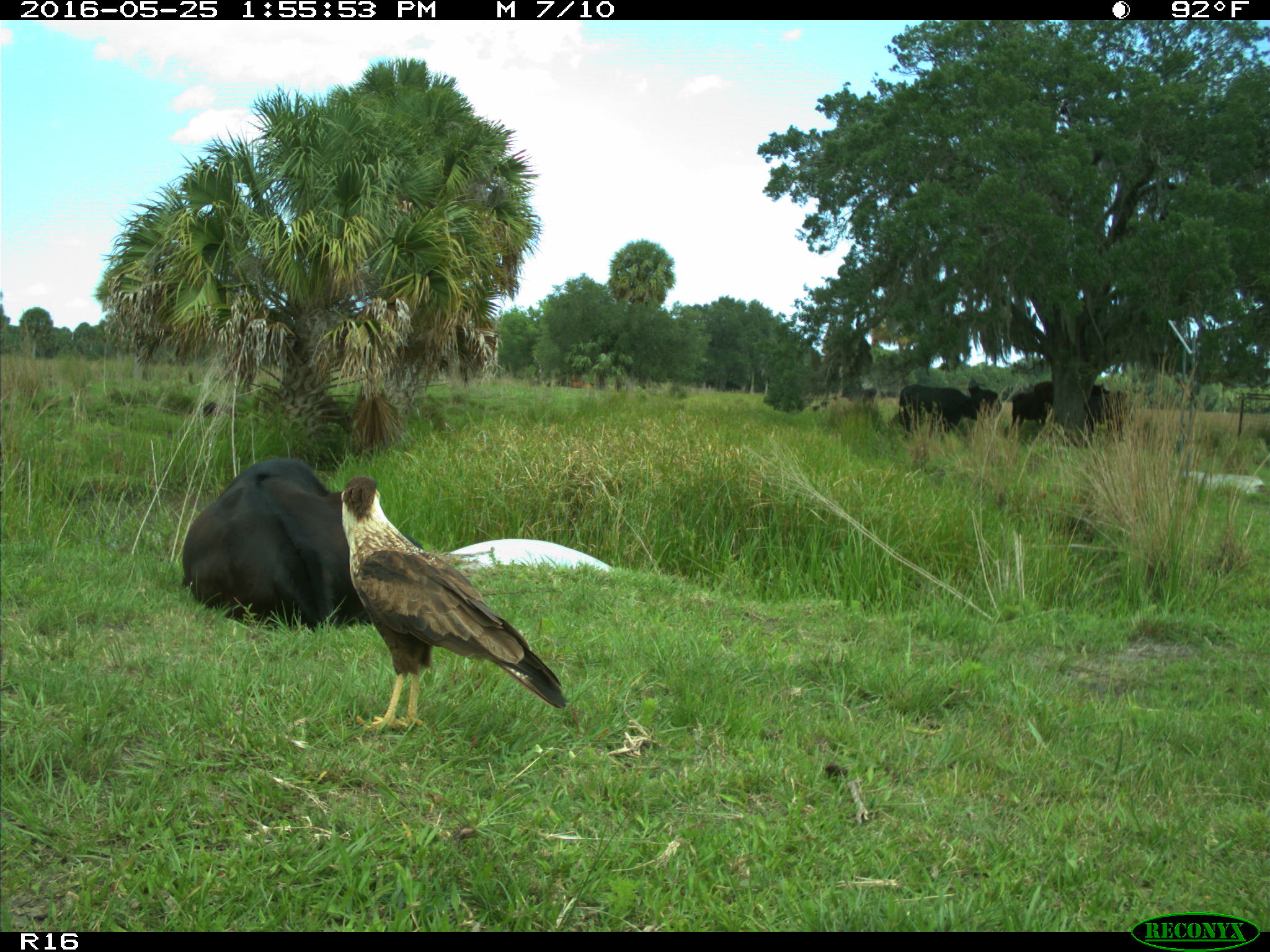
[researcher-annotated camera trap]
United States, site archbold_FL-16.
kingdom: Animalia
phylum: Chordata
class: Mammalia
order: Artiodactyla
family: Bovidae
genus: Bos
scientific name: Bos taurus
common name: domestic cow